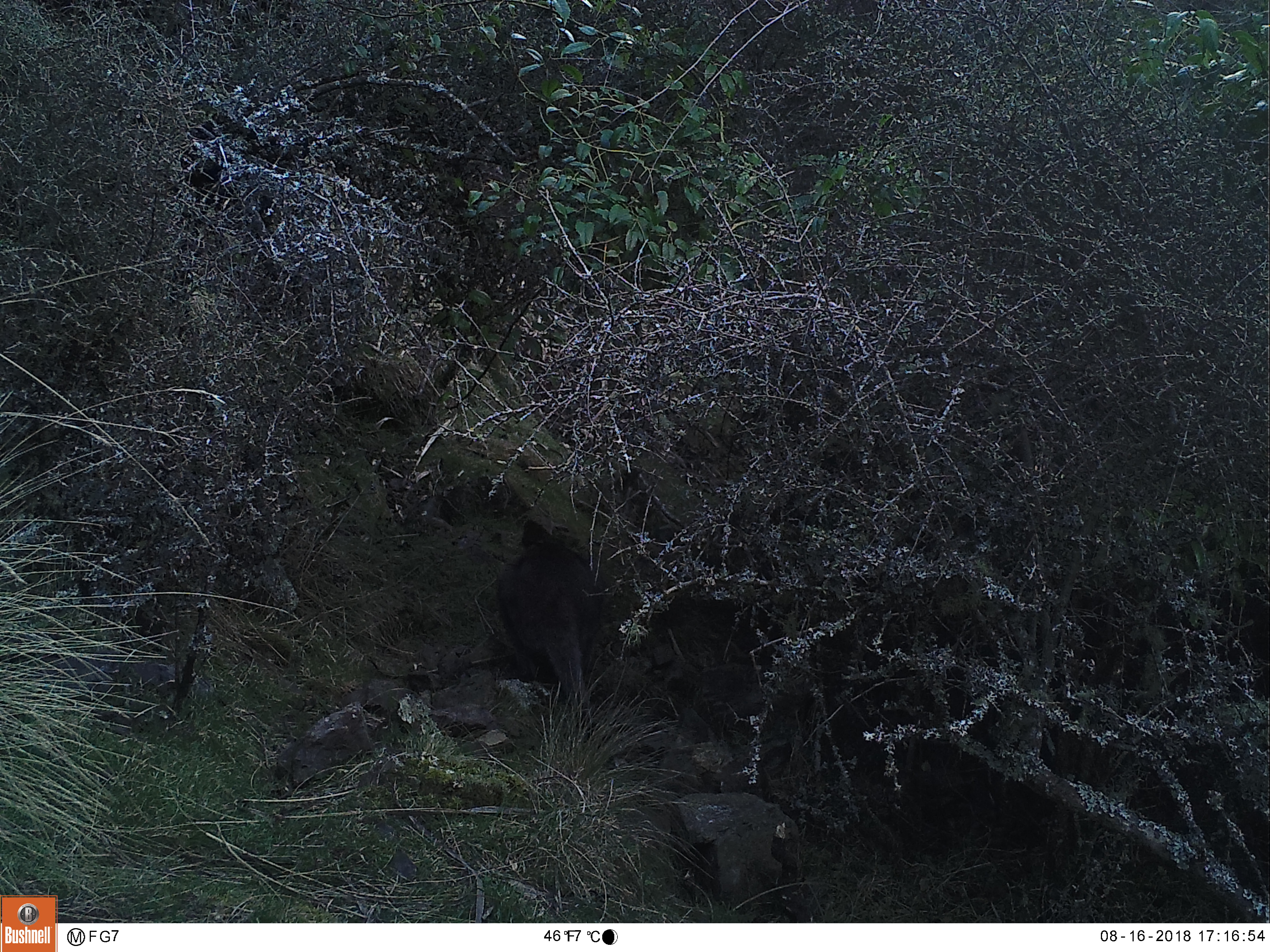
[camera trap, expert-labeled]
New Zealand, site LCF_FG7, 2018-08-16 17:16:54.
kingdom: Animalia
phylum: Chordata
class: Mammalia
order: Diprotodontia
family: Macropodidae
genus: Notamacropus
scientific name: Notamacropus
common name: wallaby